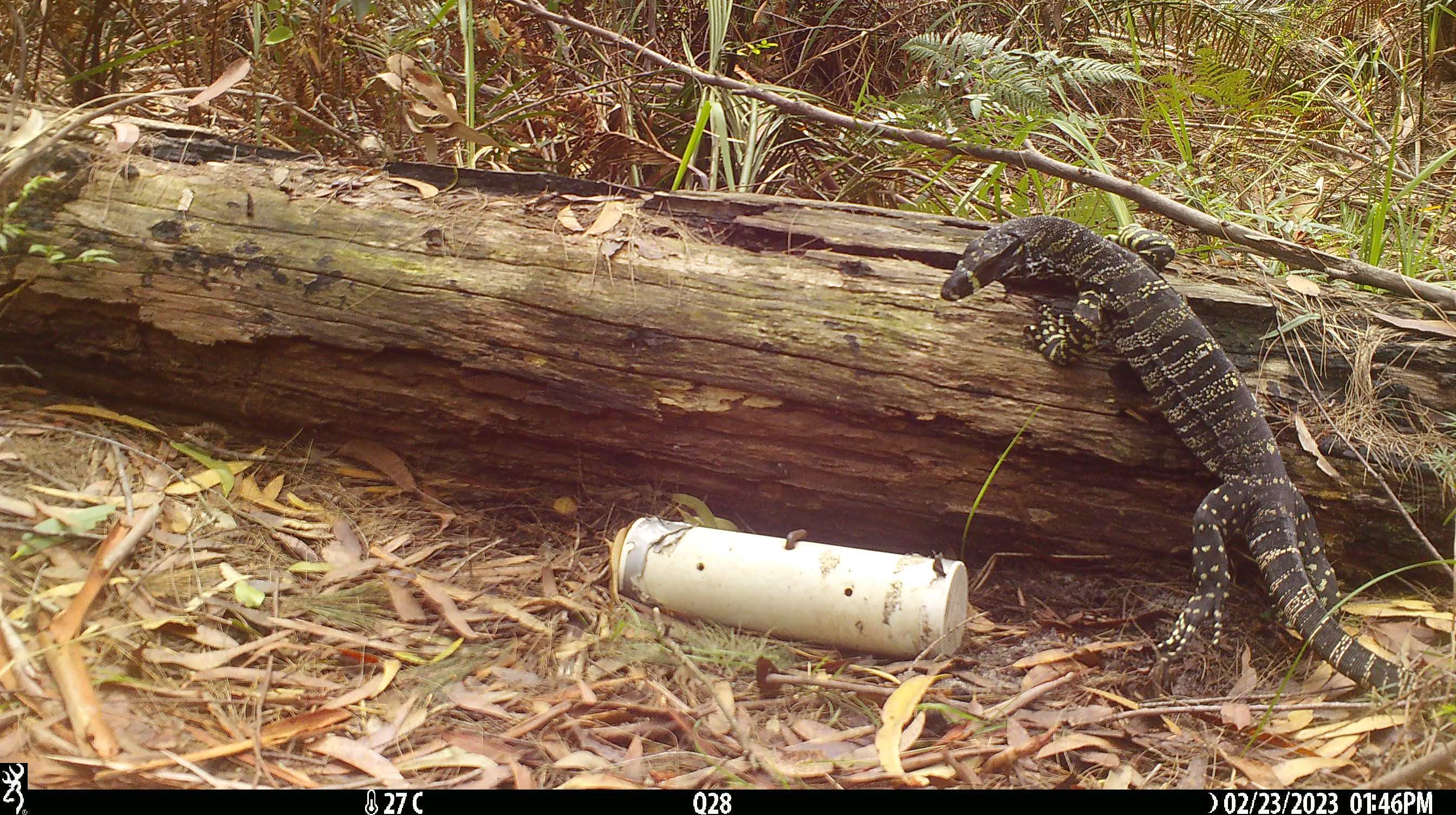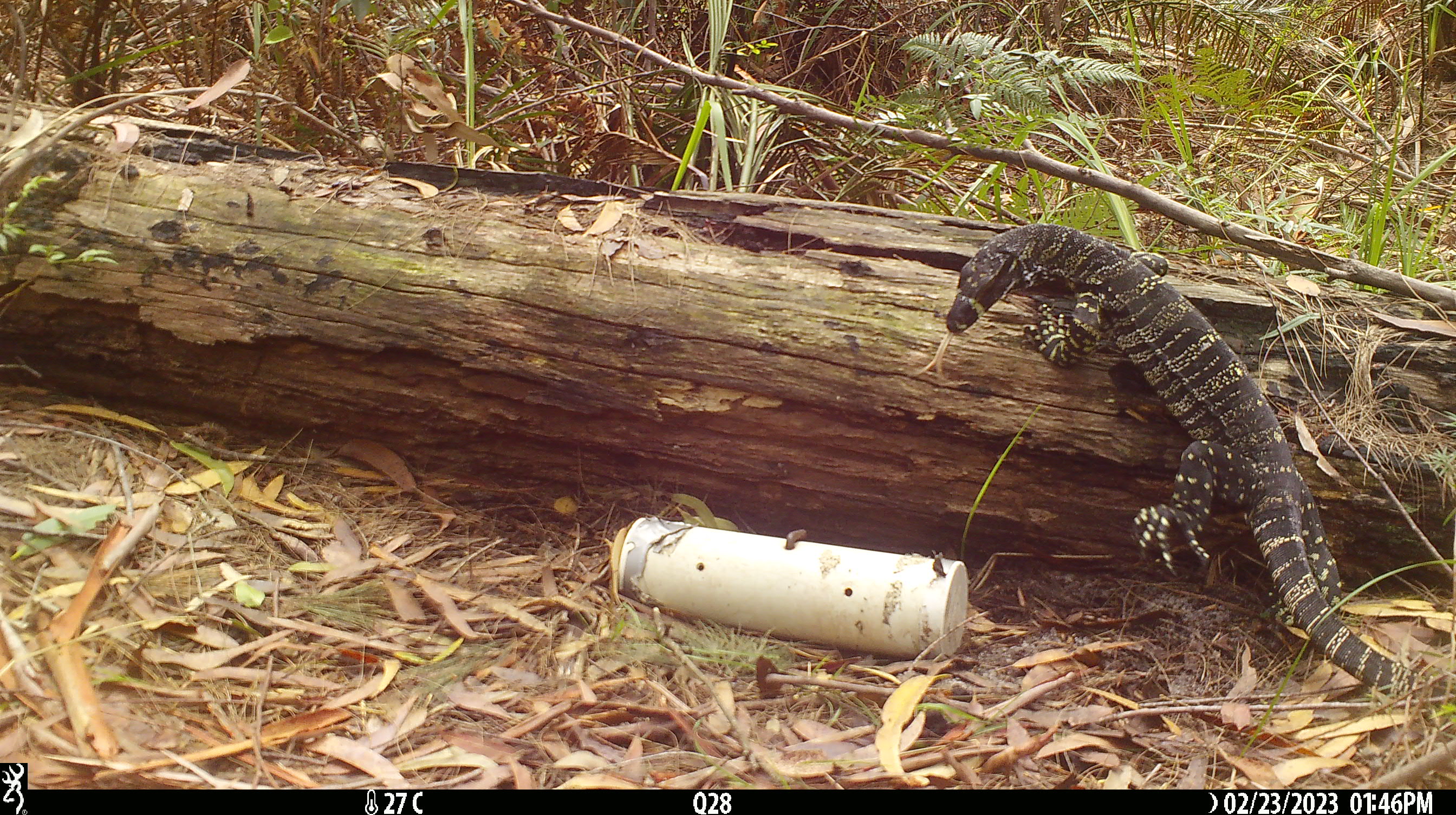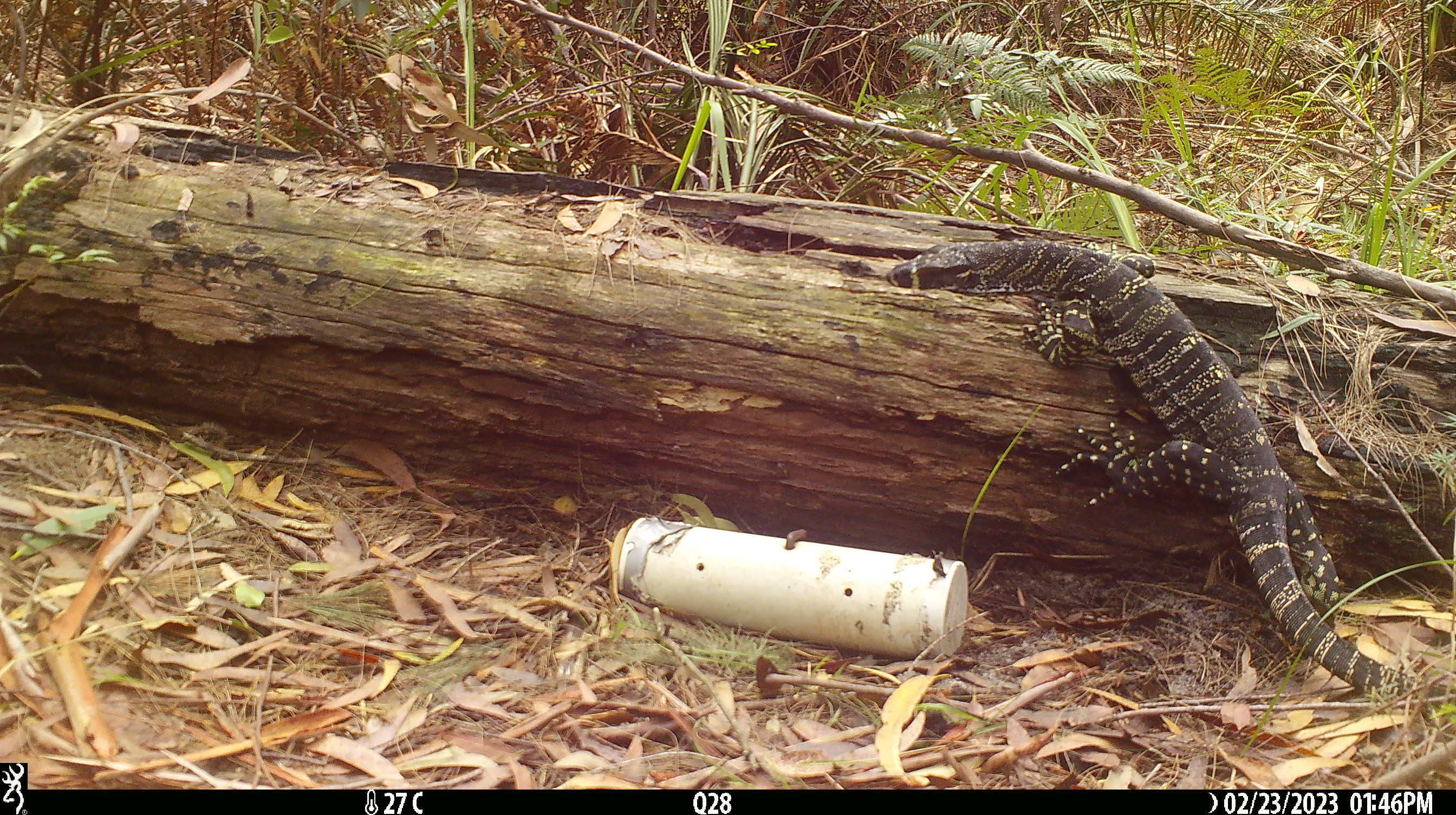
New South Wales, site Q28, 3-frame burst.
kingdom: Animalia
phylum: Chordata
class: Reptilia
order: Squamata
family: Varanidae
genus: Varanus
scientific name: Varanus varius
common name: lace monitor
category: goanna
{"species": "goanna (lace monitor) (Varanus varius)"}